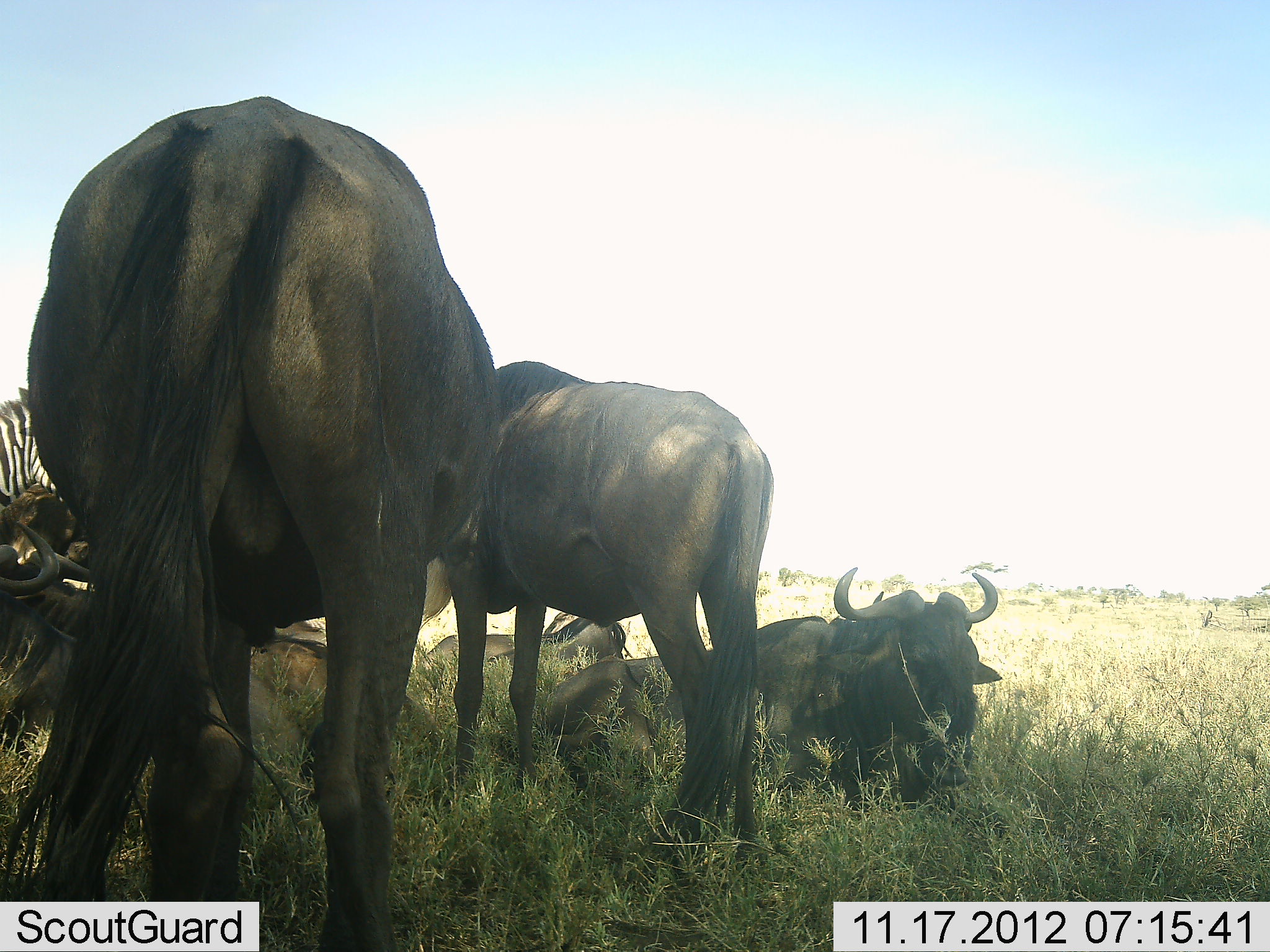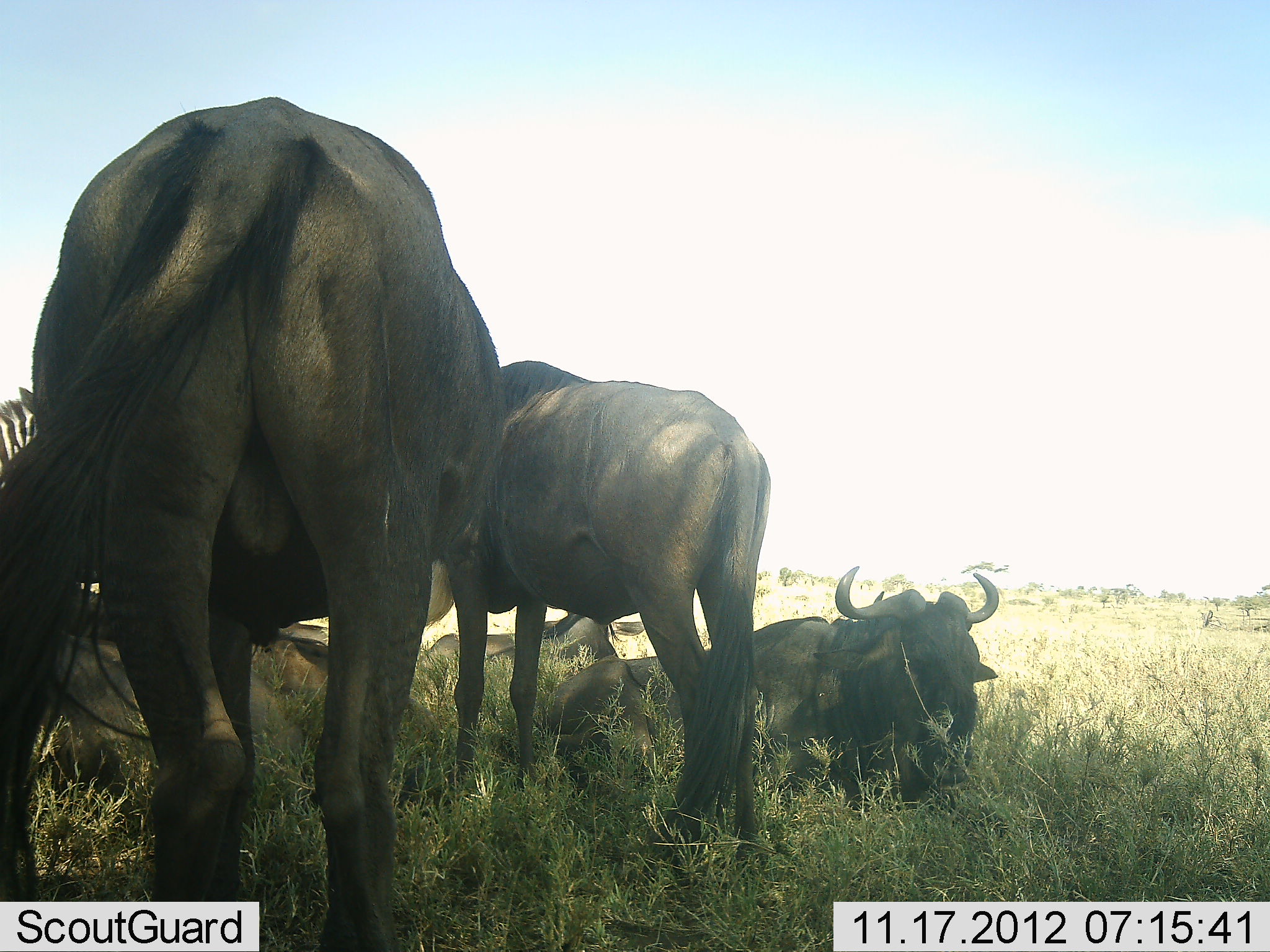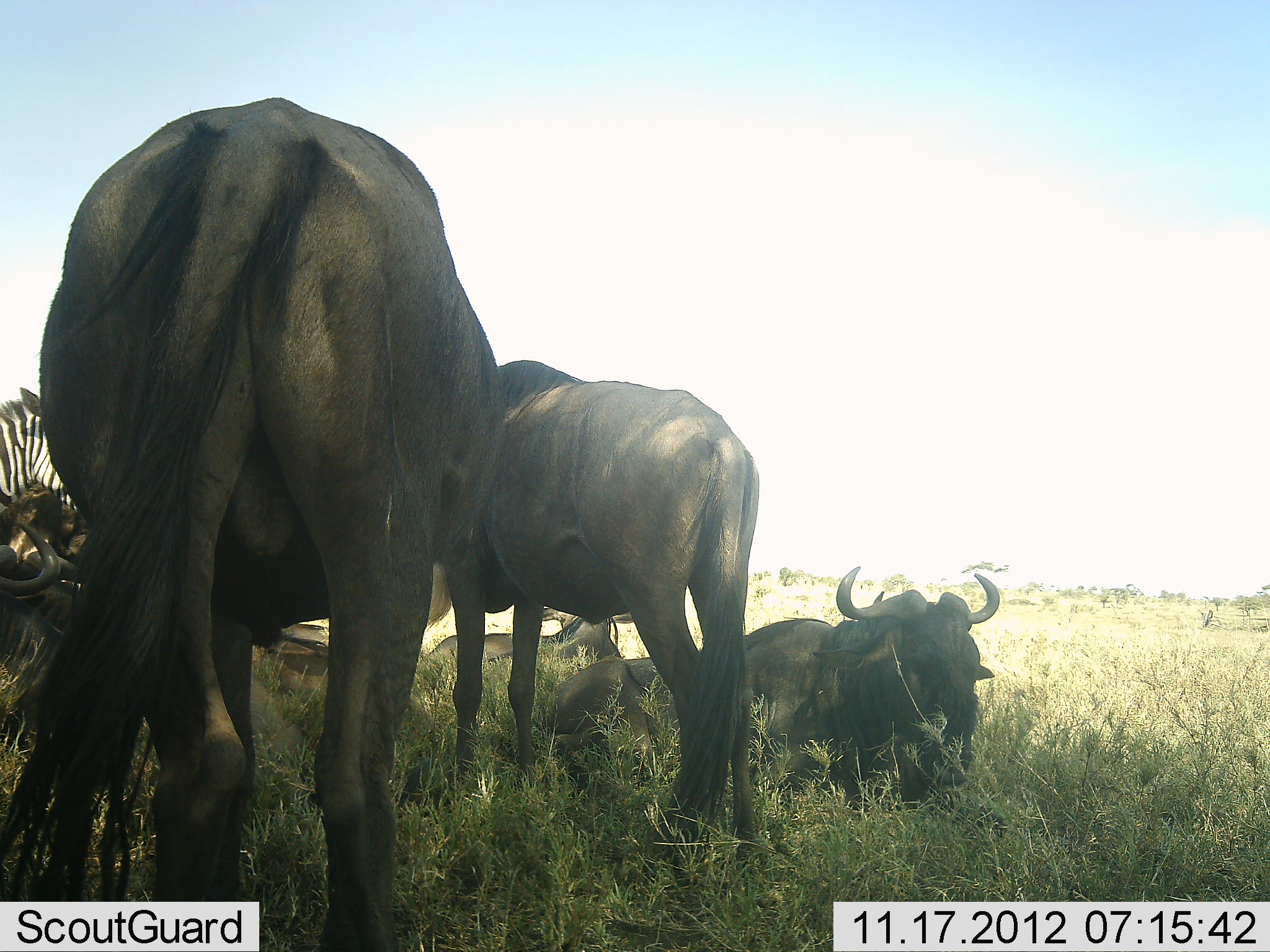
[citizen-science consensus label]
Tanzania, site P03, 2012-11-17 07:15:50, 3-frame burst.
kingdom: Animalia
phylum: Chordata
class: Mammalia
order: Artiodactyla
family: Bovidae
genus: Connochaetes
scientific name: Connochaetes taurinus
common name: blue wildebeest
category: wildebeest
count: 6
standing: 88%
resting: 94%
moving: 0%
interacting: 6%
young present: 0%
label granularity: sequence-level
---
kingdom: Animalia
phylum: Chordata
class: Mammalia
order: Perissodactyla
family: Equidae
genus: Equus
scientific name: Equus quagga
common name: plains zebra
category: zebra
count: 1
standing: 100%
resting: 0%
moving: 0%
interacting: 0%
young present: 0%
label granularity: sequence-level